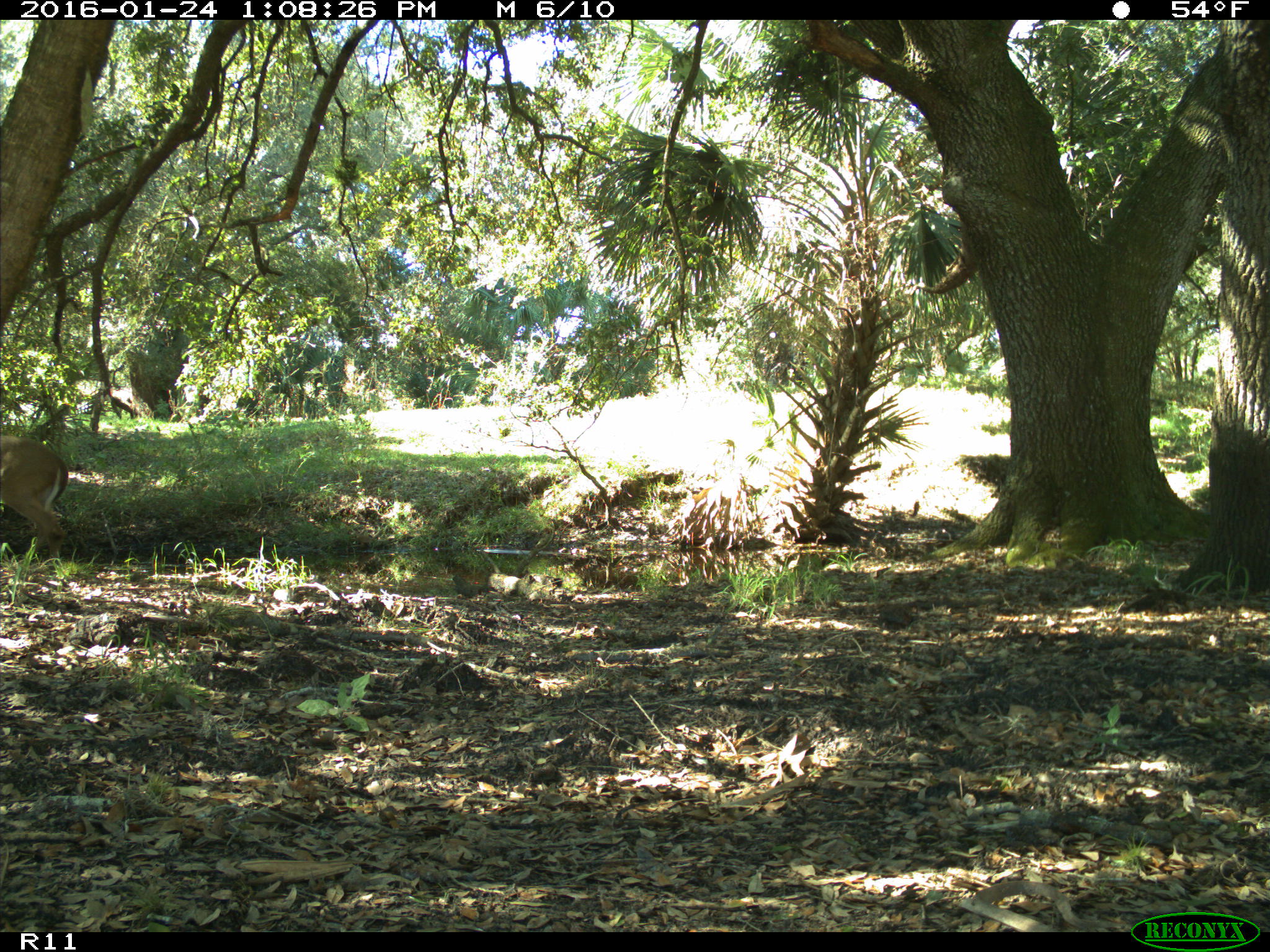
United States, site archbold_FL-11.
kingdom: Animalia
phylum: Chordata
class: Mammalia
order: Artiodactyla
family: Cervidae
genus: Odocoileus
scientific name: Odocoileus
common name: deer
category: unidentified deer